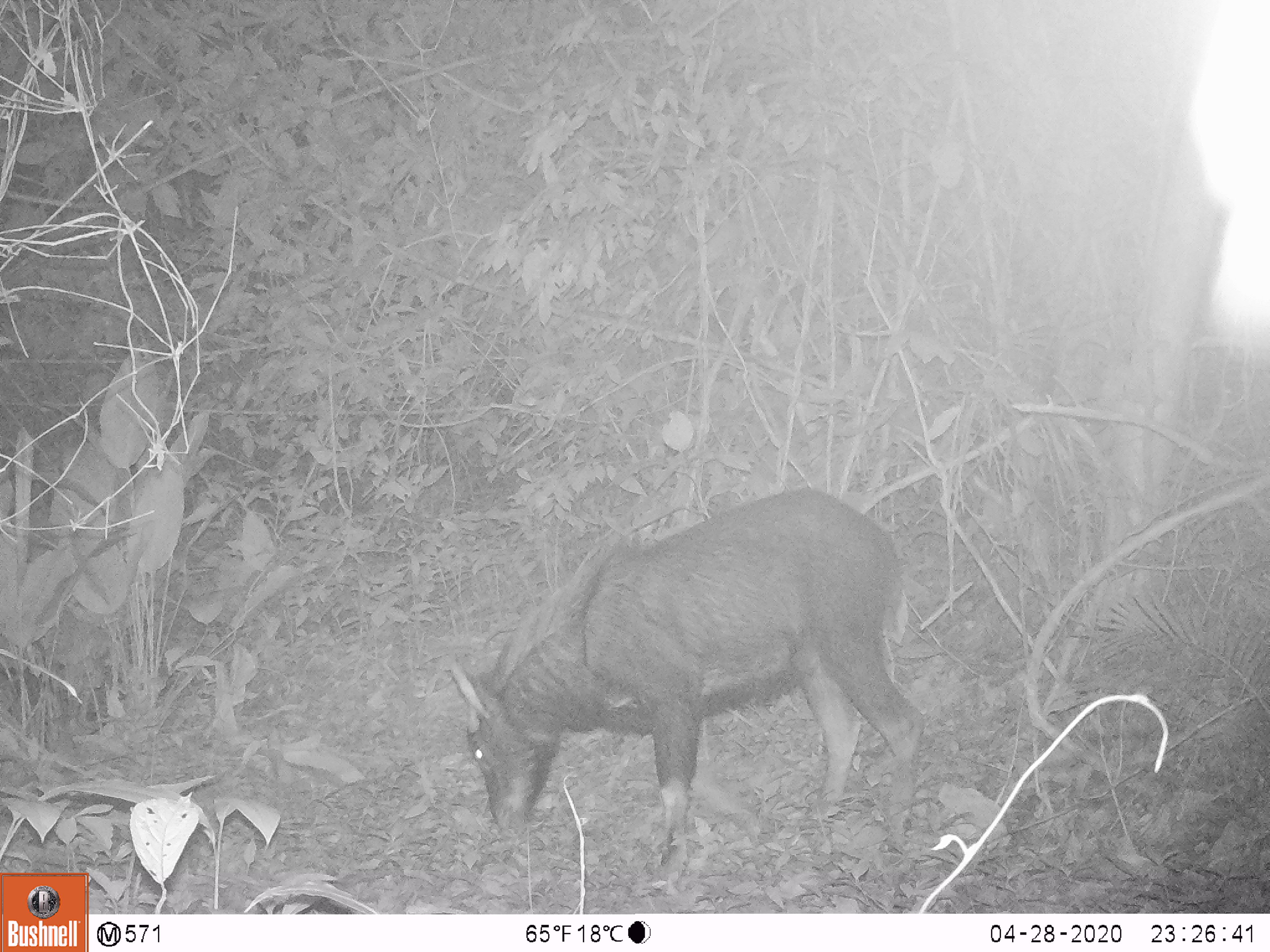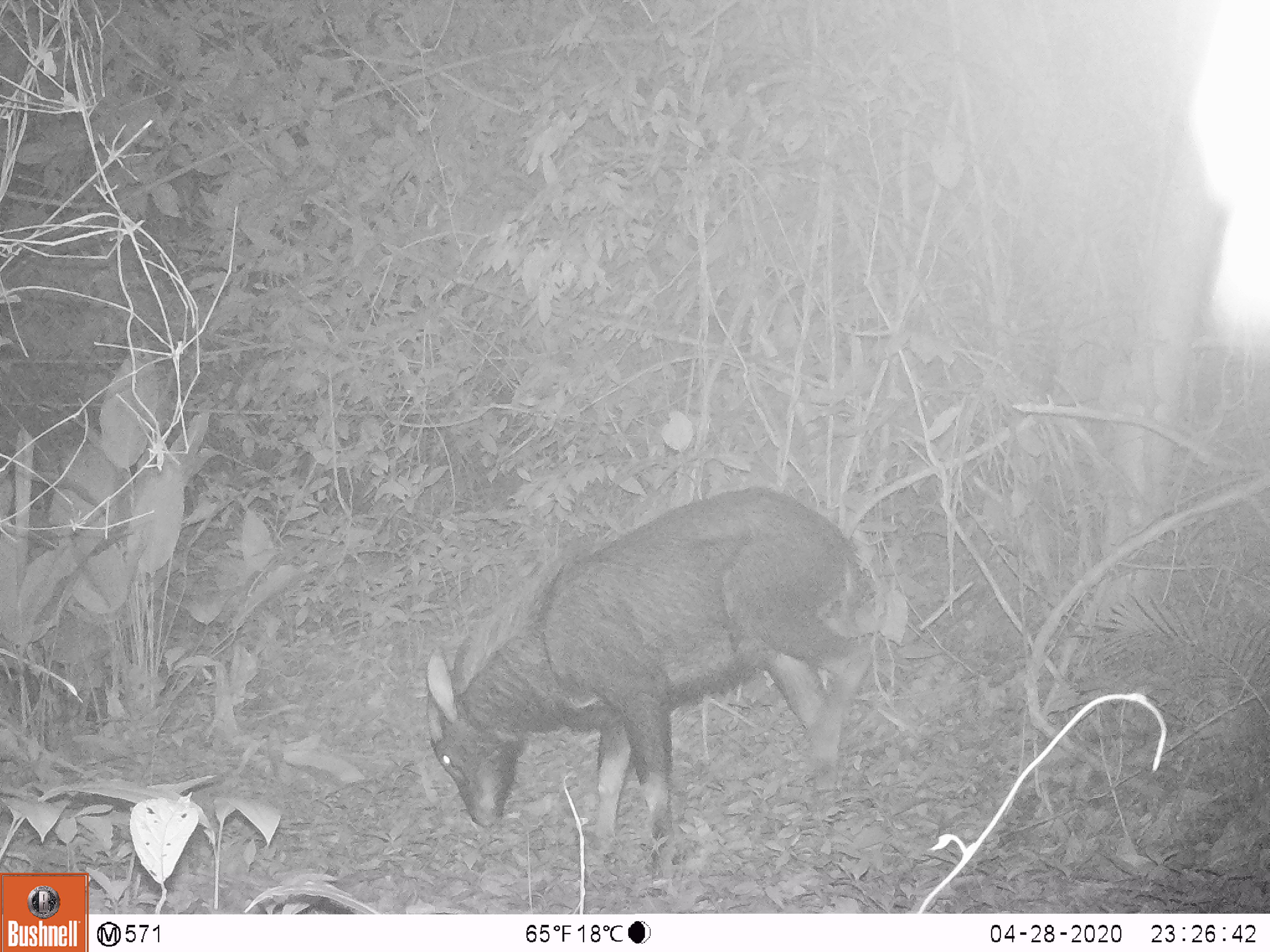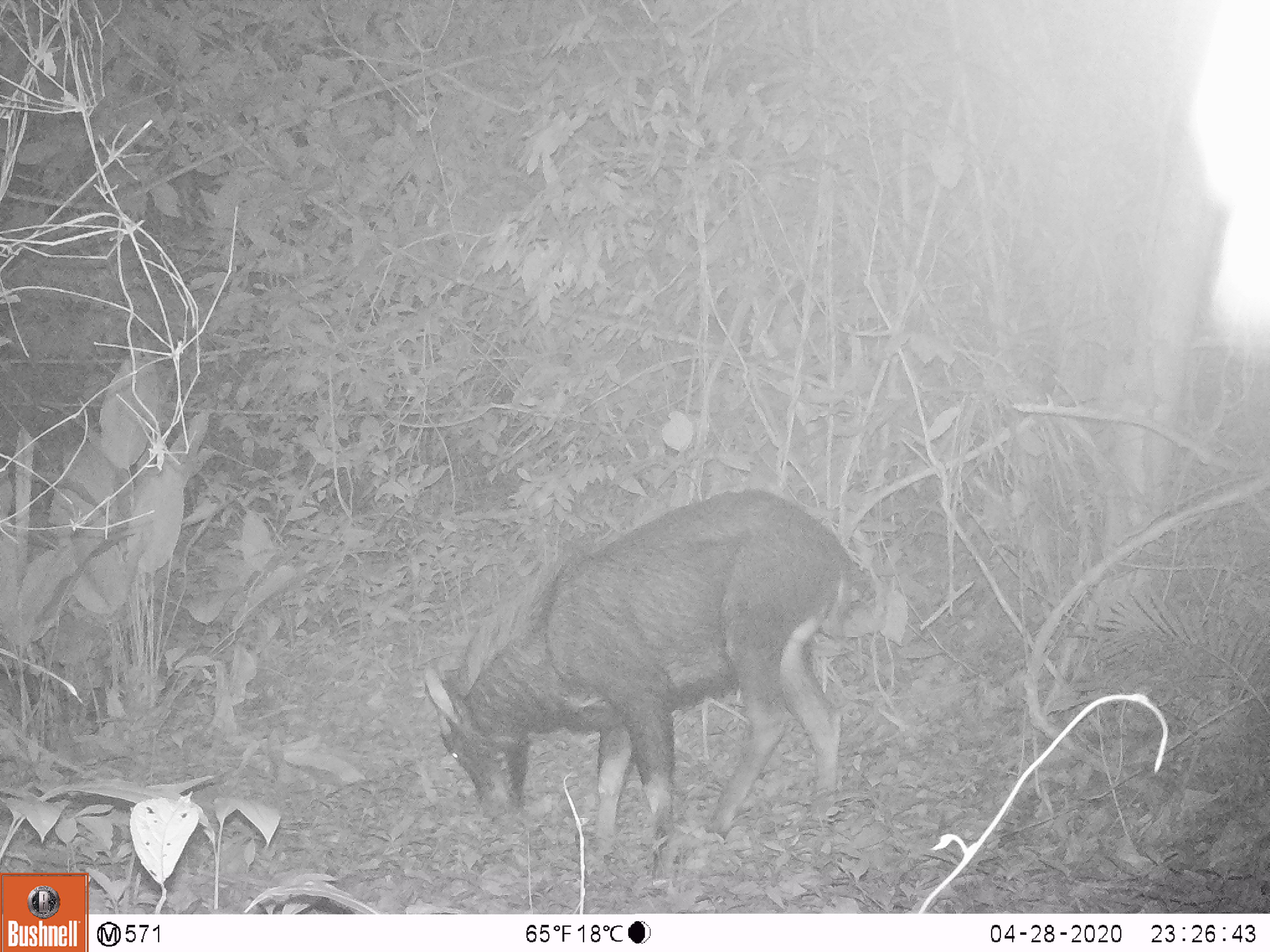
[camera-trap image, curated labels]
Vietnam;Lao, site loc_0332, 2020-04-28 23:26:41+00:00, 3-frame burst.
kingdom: Animalia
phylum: Chordata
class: Mammalia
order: Artiodactyla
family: Bovidae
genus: Capricornis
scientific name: Capricornis sumatraensis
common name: chinese serow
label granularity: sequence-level